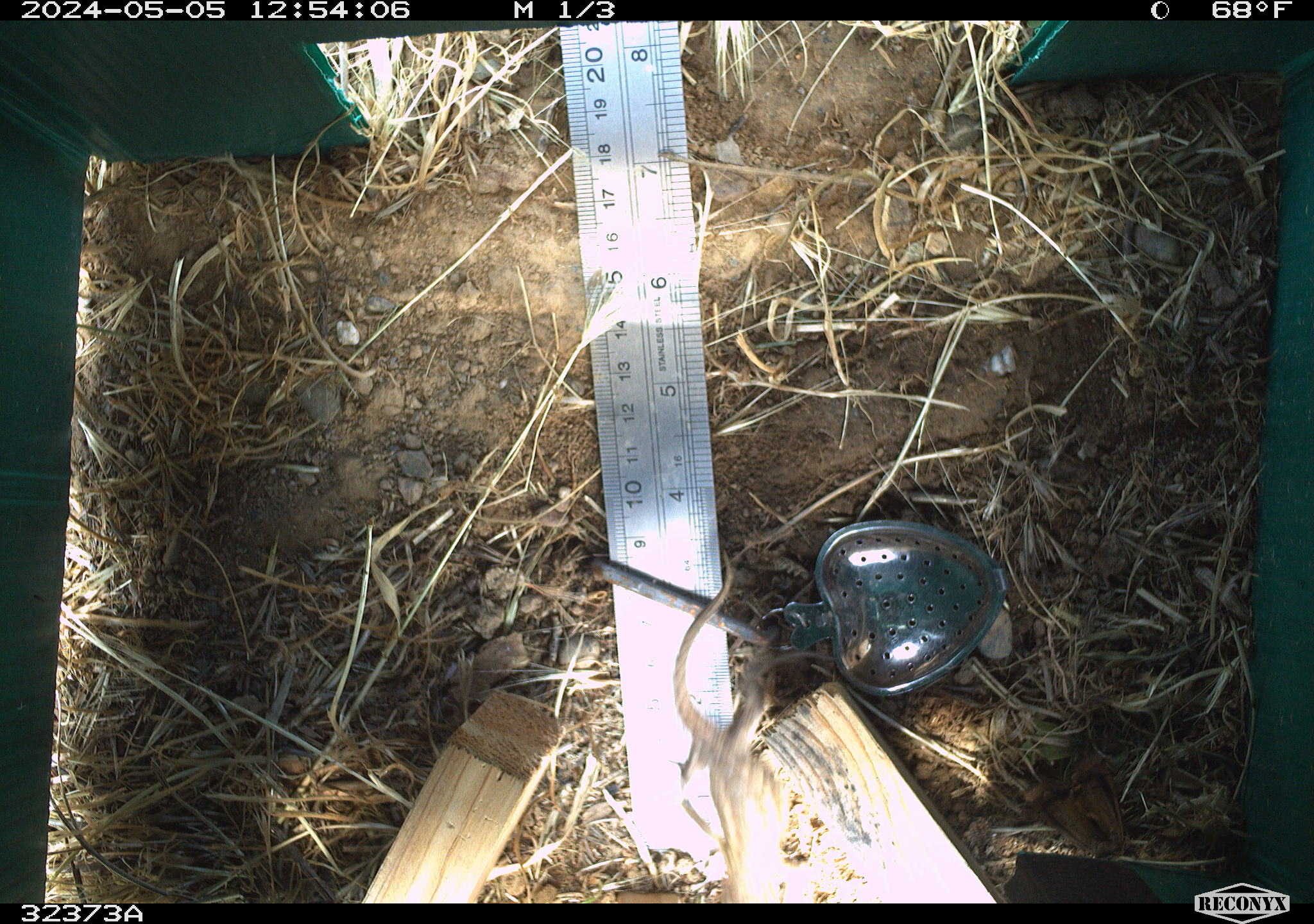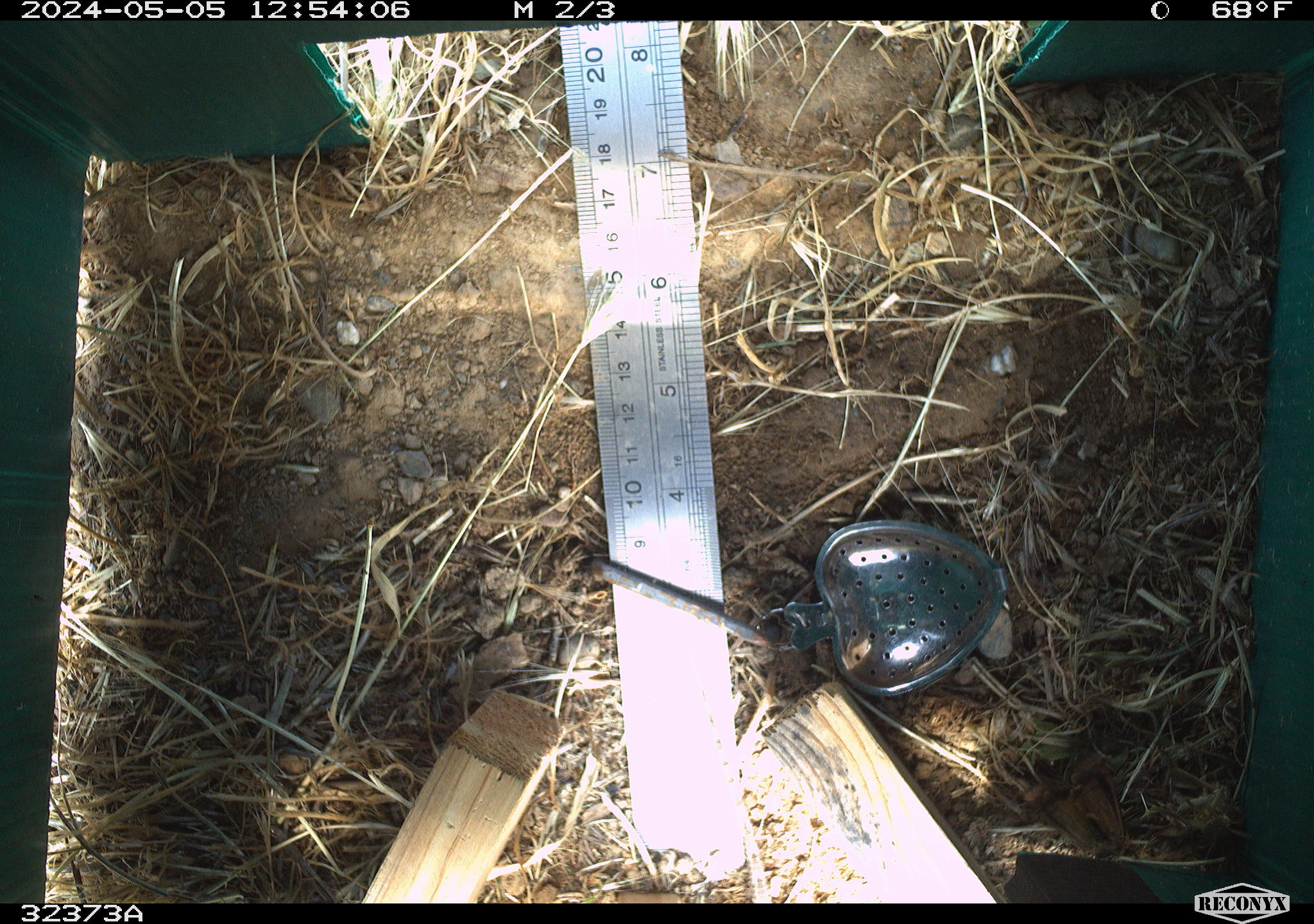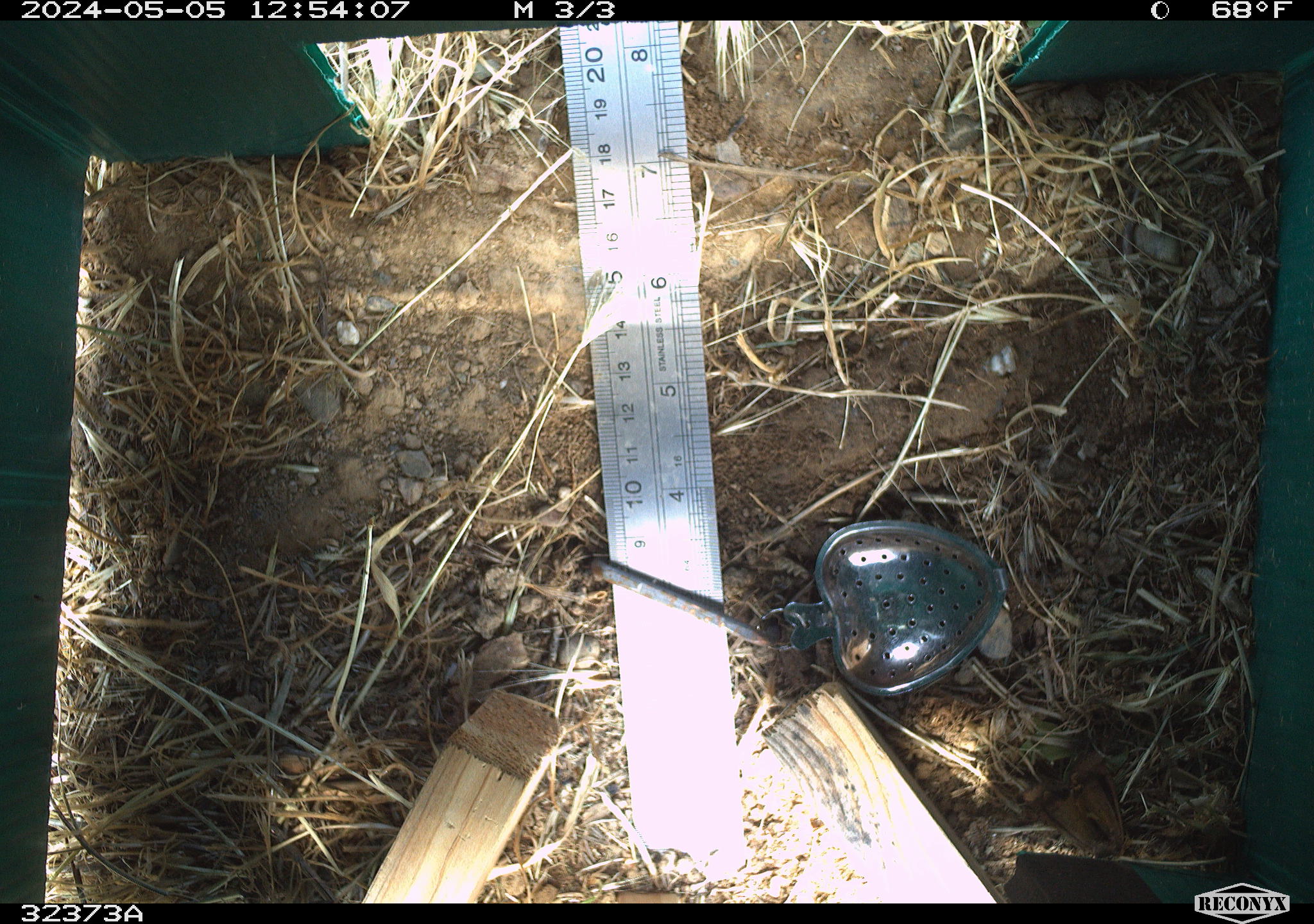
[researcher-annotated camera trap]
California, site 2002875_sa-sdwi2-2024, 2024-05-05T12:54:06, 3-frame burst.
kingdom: Animalia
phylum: Chordata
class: Reptilia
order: Squamata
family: Phrynosomatidae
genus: Sceloporus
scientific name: Sceloporus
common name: spiny lizards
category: sceloporus species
Sceloporus species (spiny lizards) (Sceloporus).